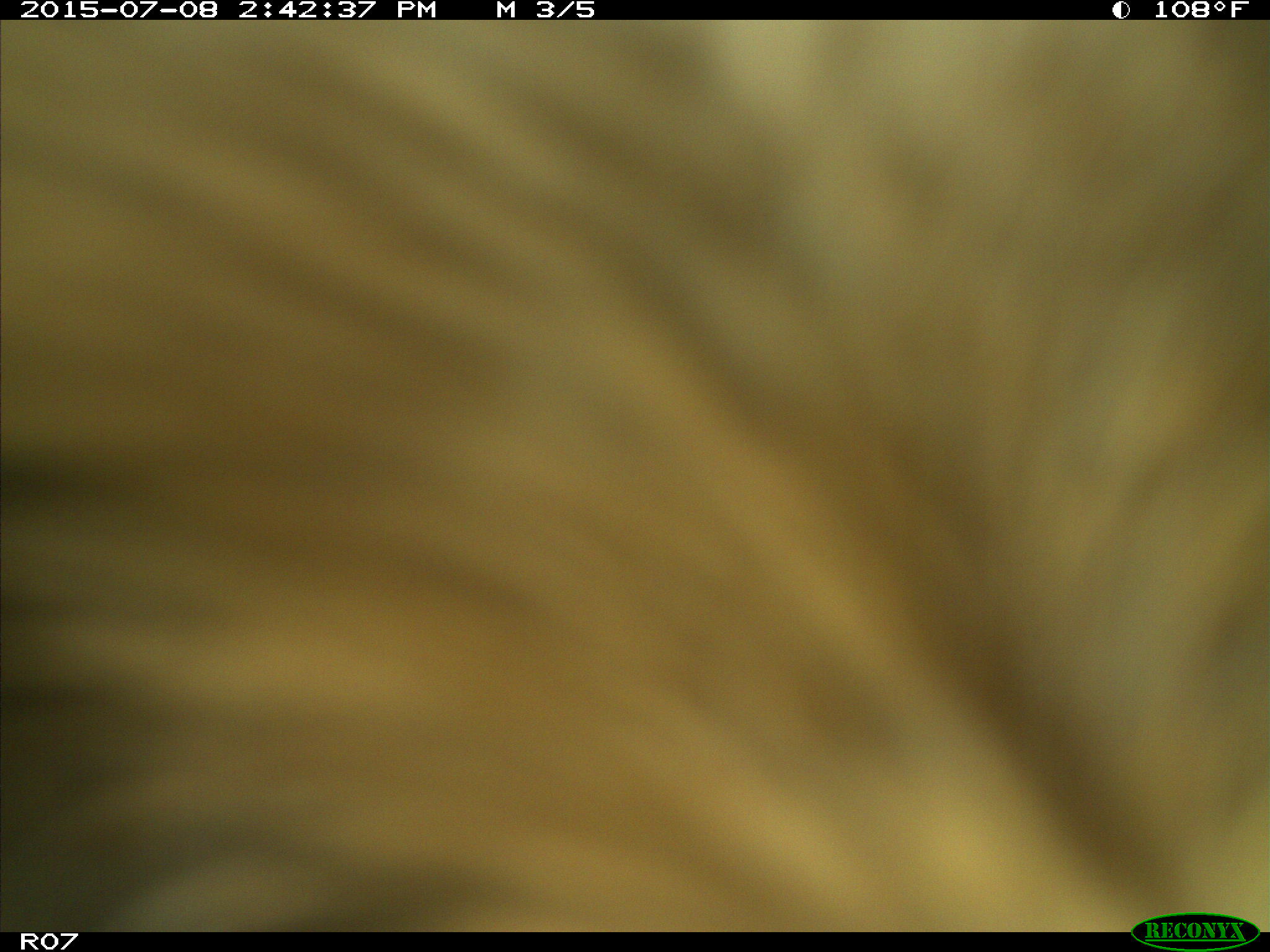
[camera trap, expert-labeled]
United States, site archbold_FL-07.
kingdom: Animalia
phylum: Chordata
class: Mammalia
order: Artiodactyla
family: Bovidae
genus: Bos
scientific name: Bos taurus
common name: domestic cow